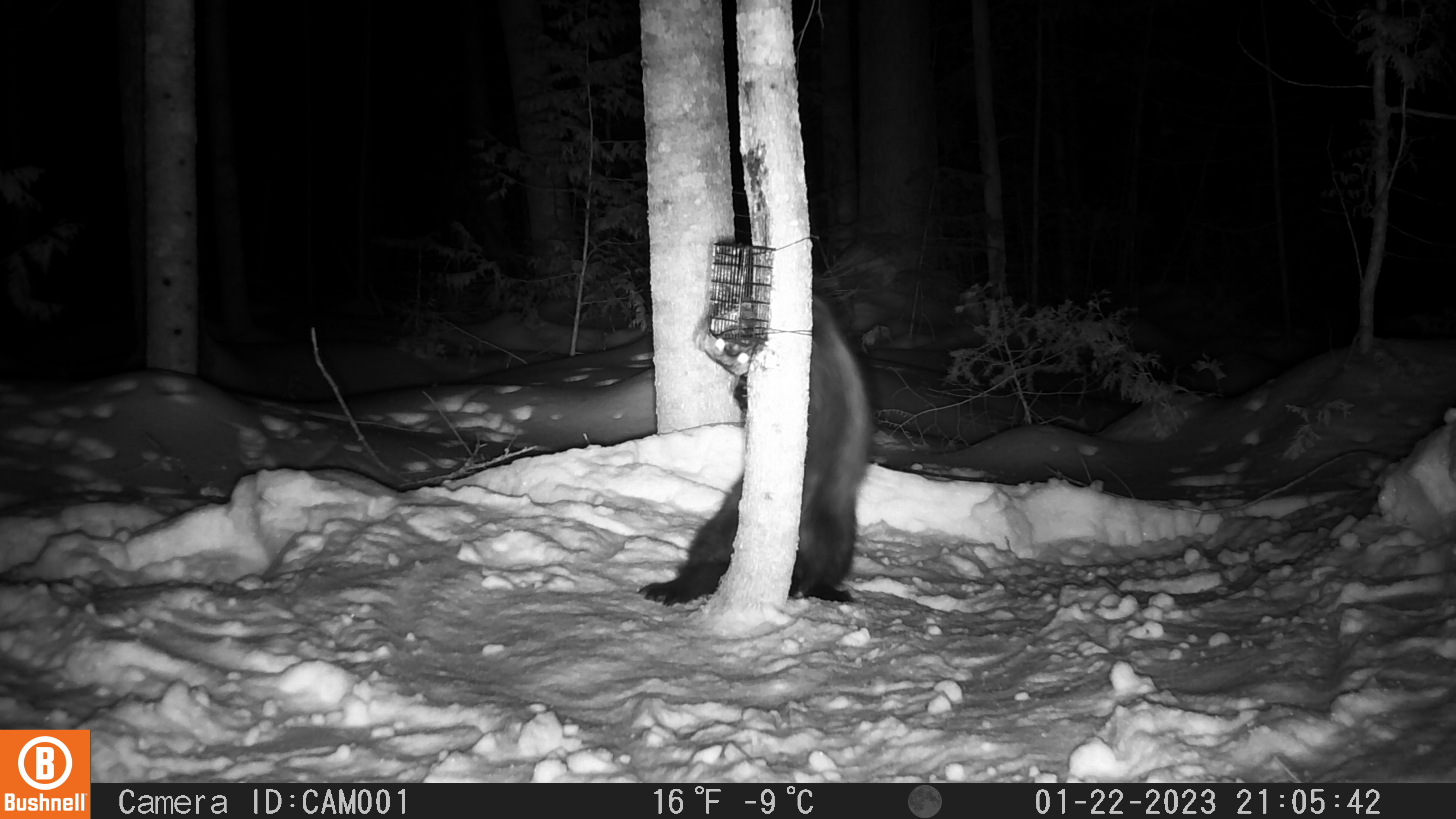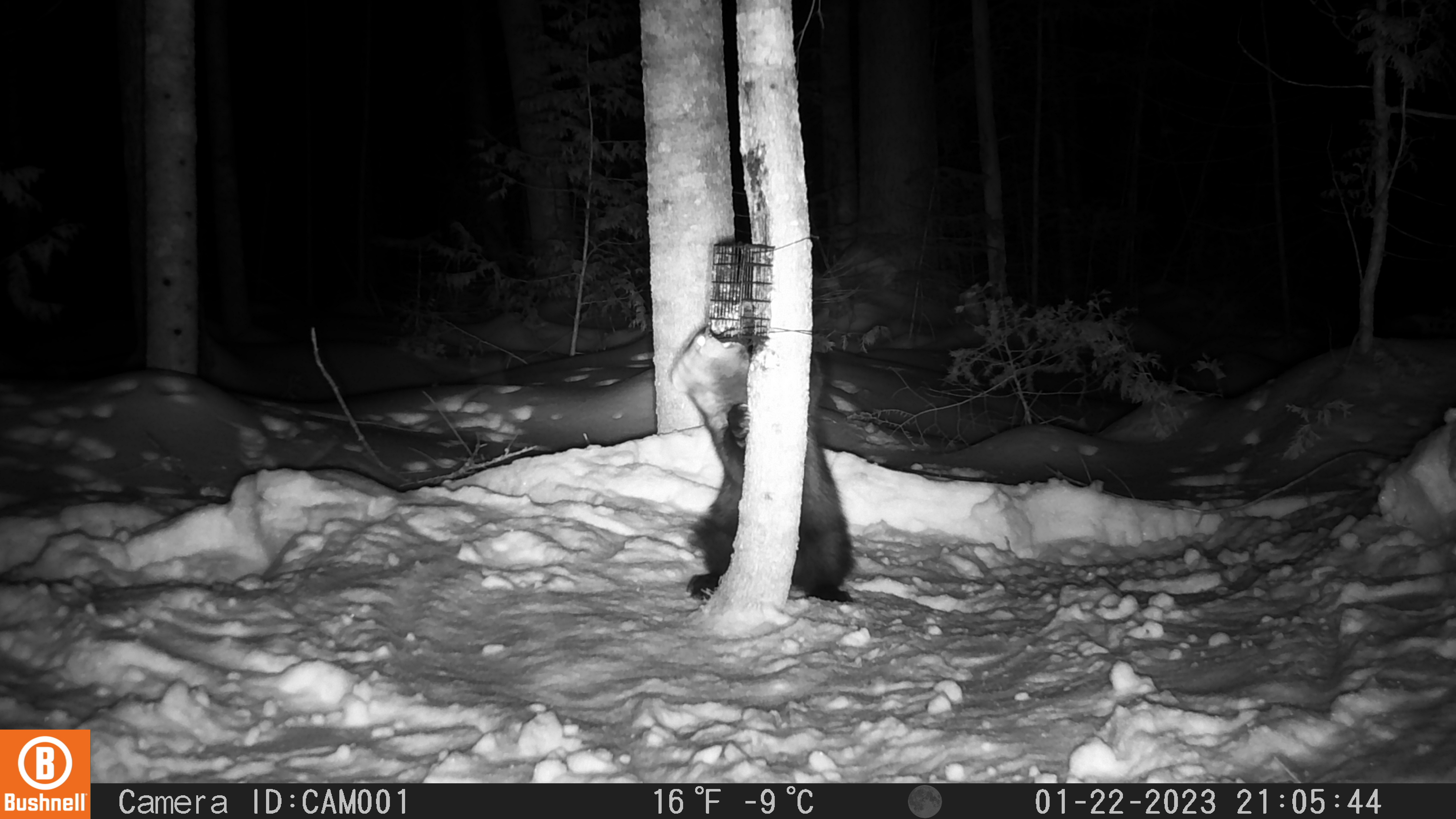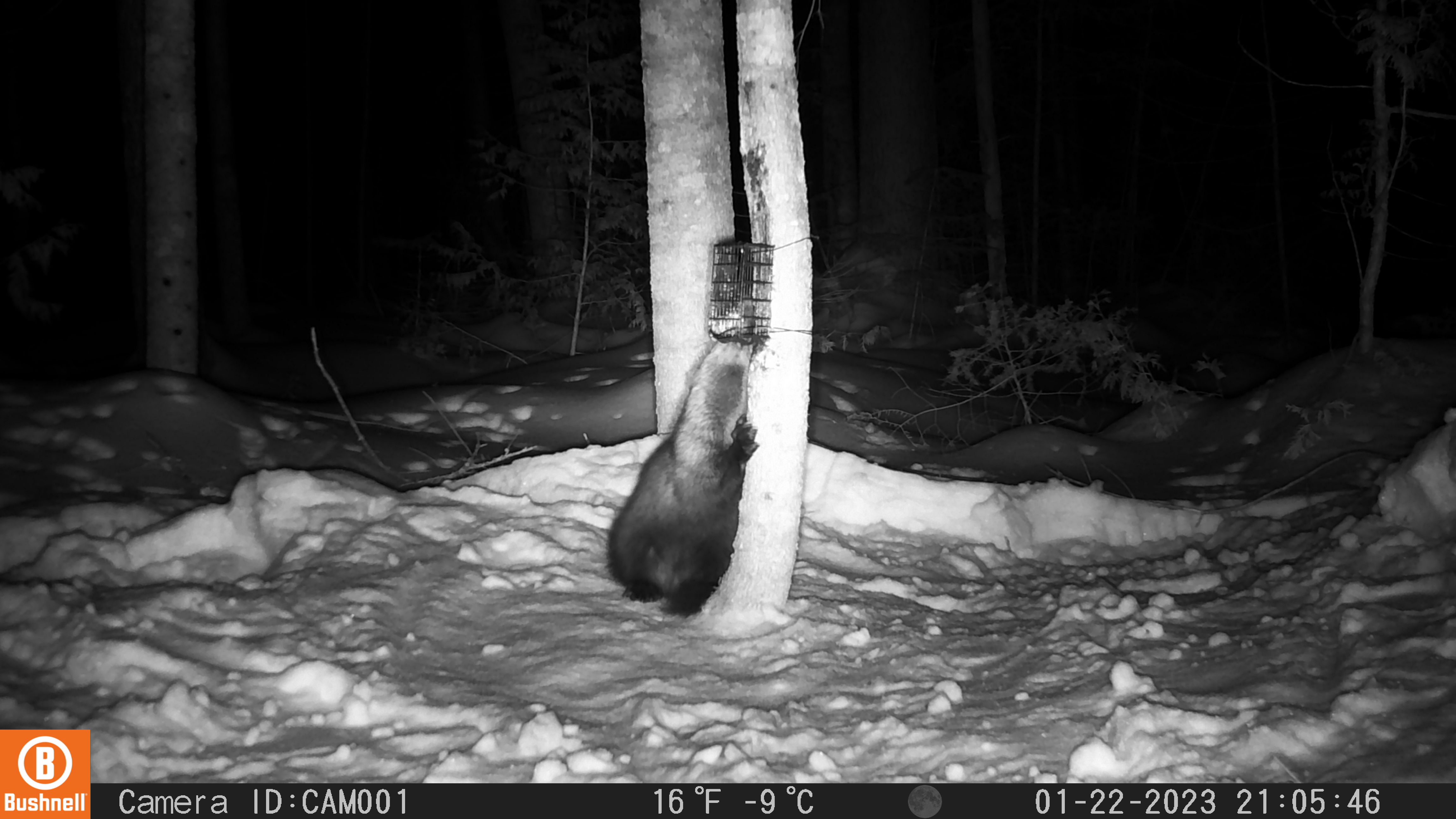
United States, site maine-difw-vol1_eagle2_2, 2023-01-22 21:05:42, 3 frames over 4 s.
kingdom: Animalia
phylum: Chordata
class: Mammalia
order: Carnivora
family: Mustelidae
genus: Pekania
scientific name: Pekania pennanti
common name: fisher